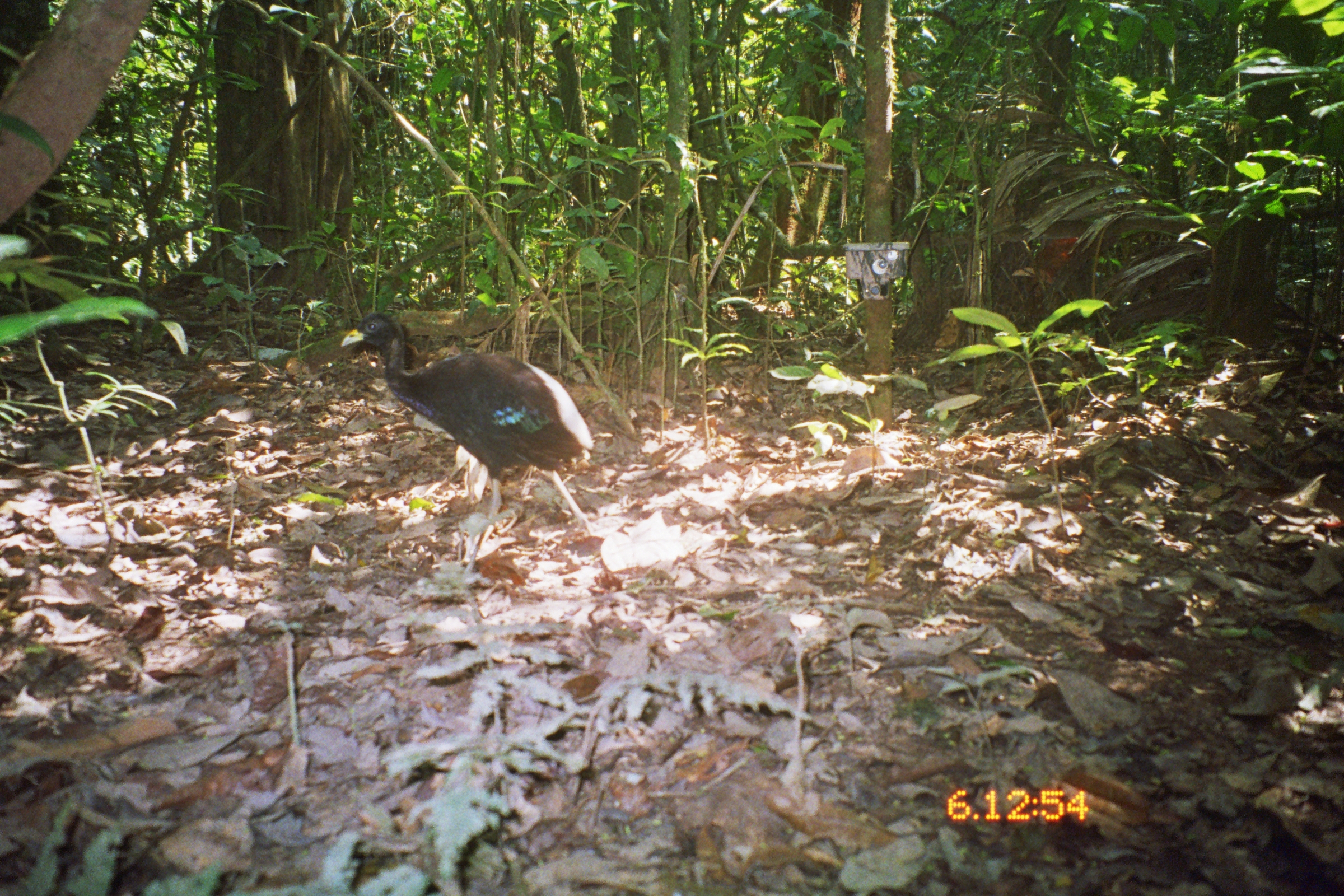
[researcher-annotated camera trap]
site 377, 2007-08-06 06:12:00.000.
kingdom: Animalia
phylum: Chordata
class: Aves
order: Gruiformes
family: Psophiidae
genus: Psophia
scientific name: Psophia leucoptera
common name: pale-winged trumpeter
Psophia leucoptera (pale-winged trumpeter).